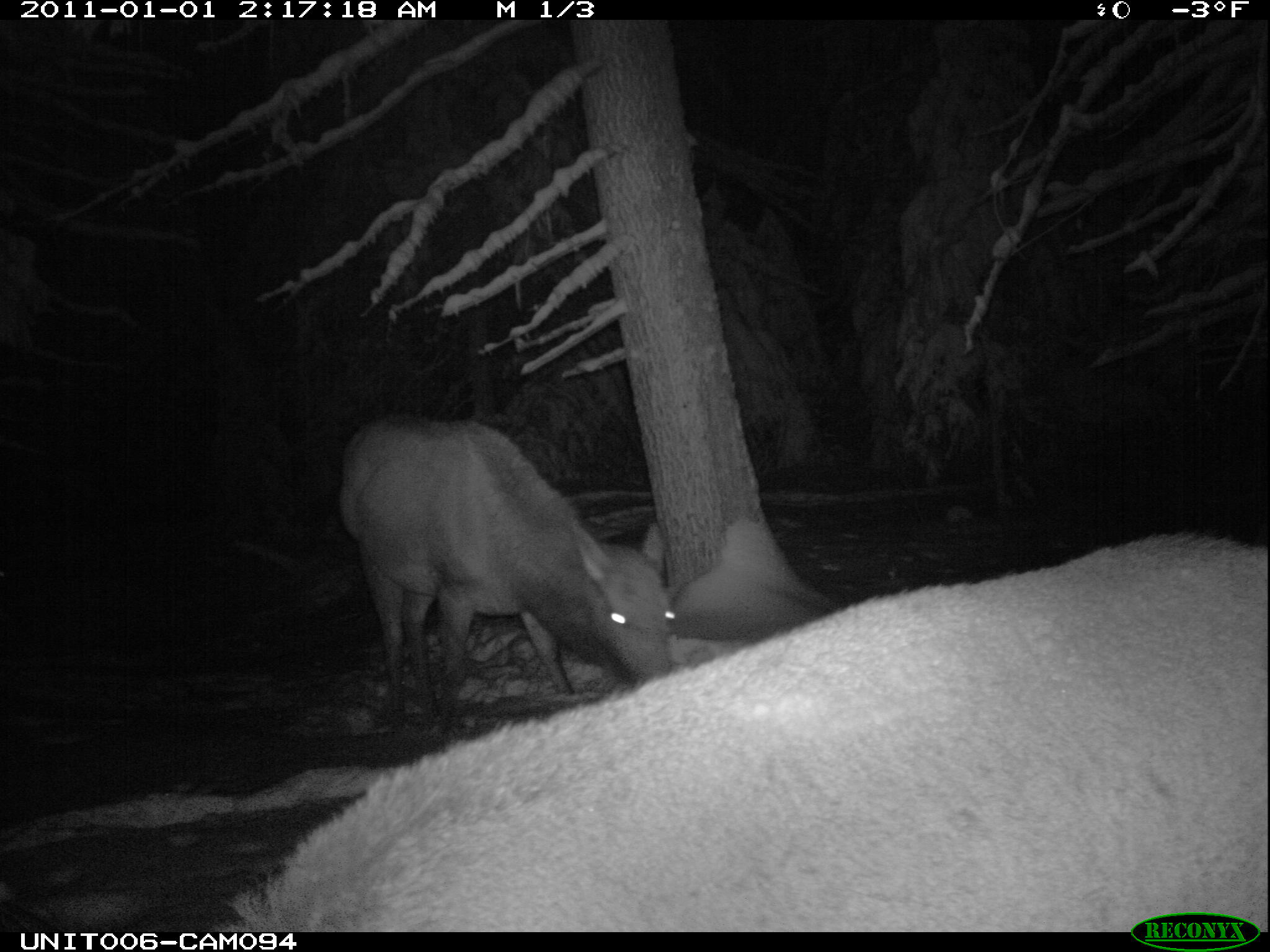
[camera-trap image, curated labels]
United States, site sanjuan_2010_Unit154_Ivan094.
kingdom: Animalia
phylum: Chordata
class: Mammalia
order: Artiodactyla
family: Cervidae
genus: Cervus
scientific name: Cervus elaphus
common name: red deer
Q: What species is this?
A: Cervus elaphus (red deer).